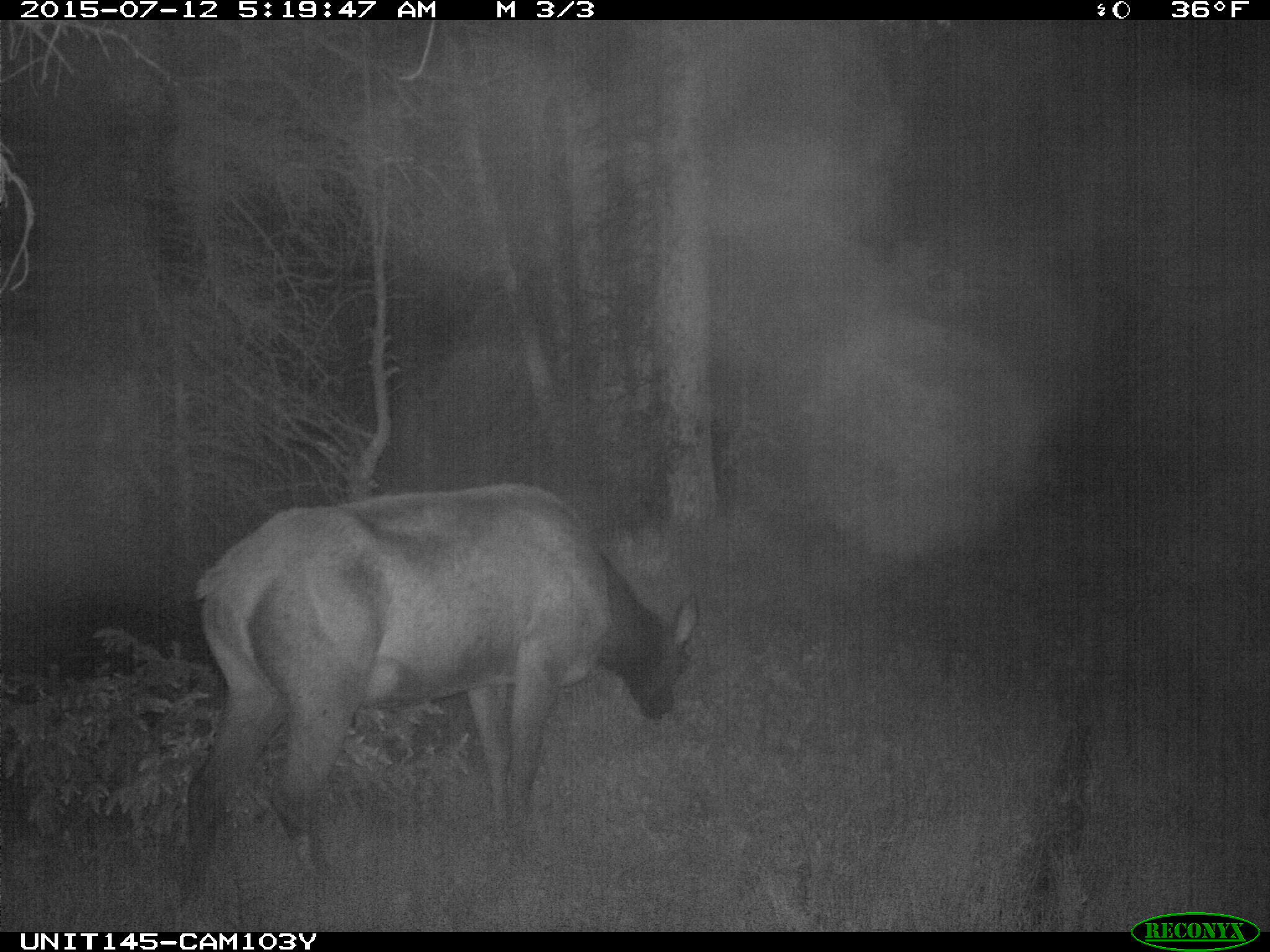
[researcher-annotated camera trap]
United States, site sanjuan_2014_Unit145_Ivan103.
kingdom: Animalia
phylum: Chordata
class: Mammalia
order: Artiodactyla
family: Cervidae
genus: Cervus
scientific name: Cervus elaphus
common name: red deer